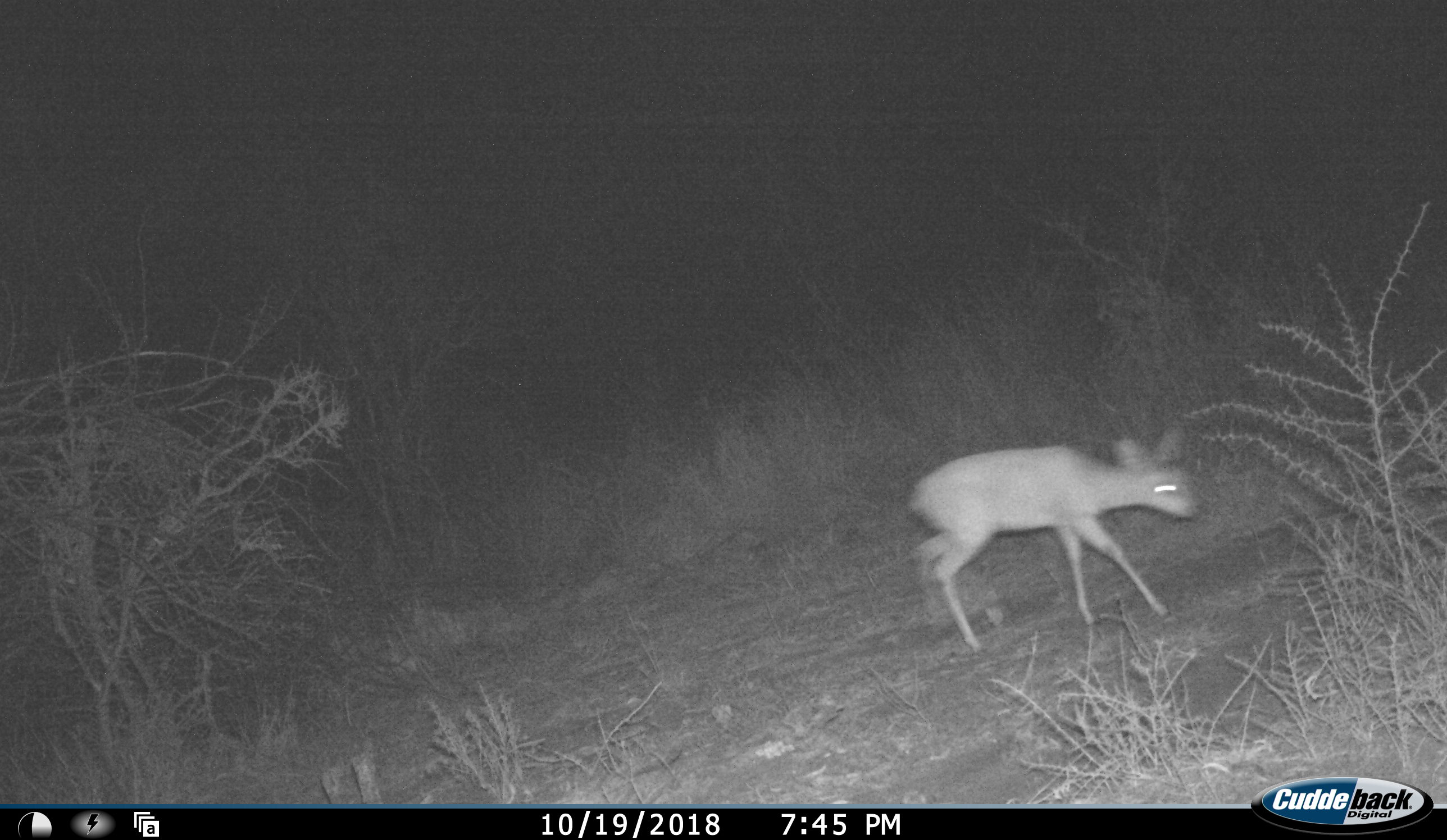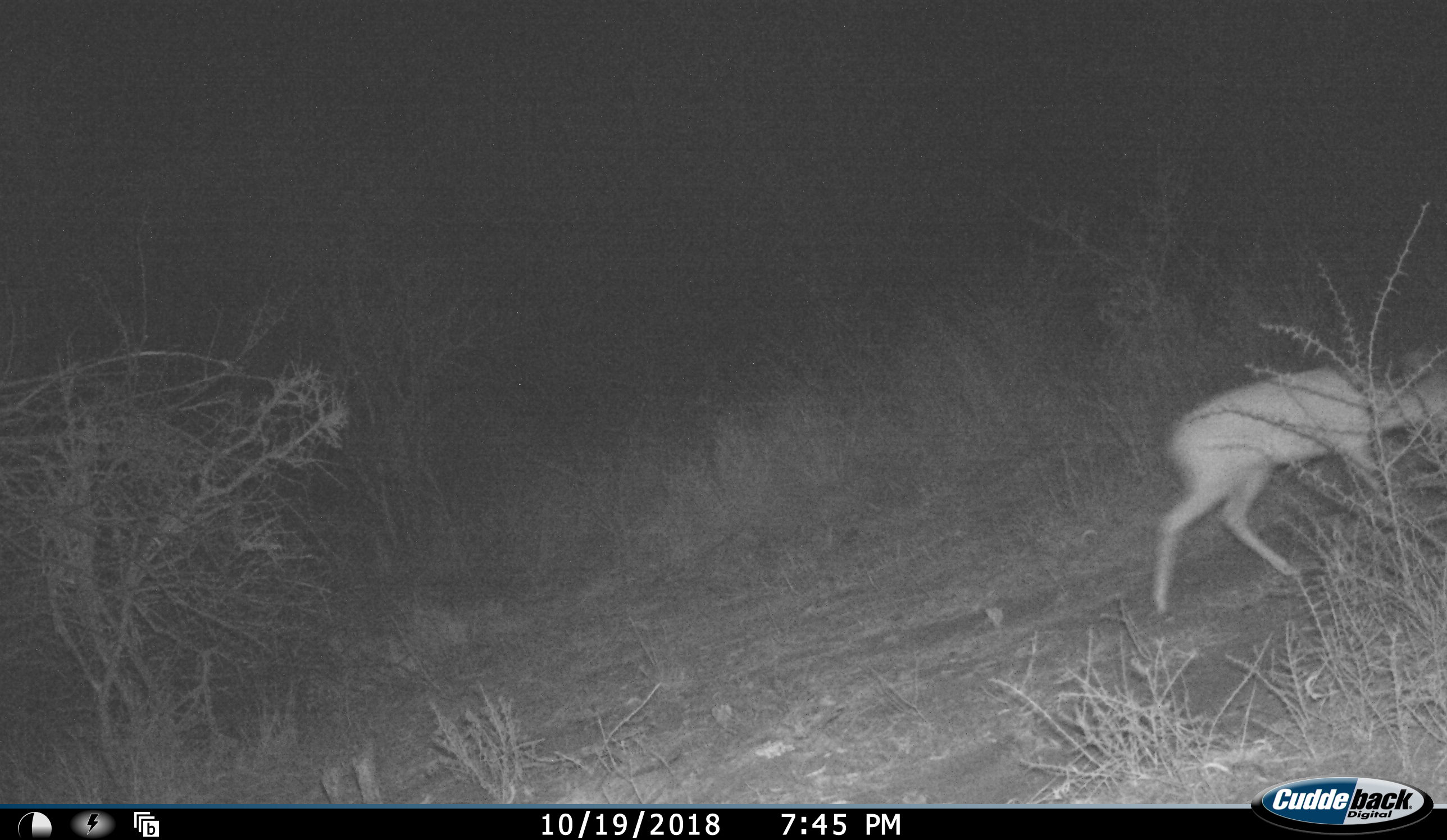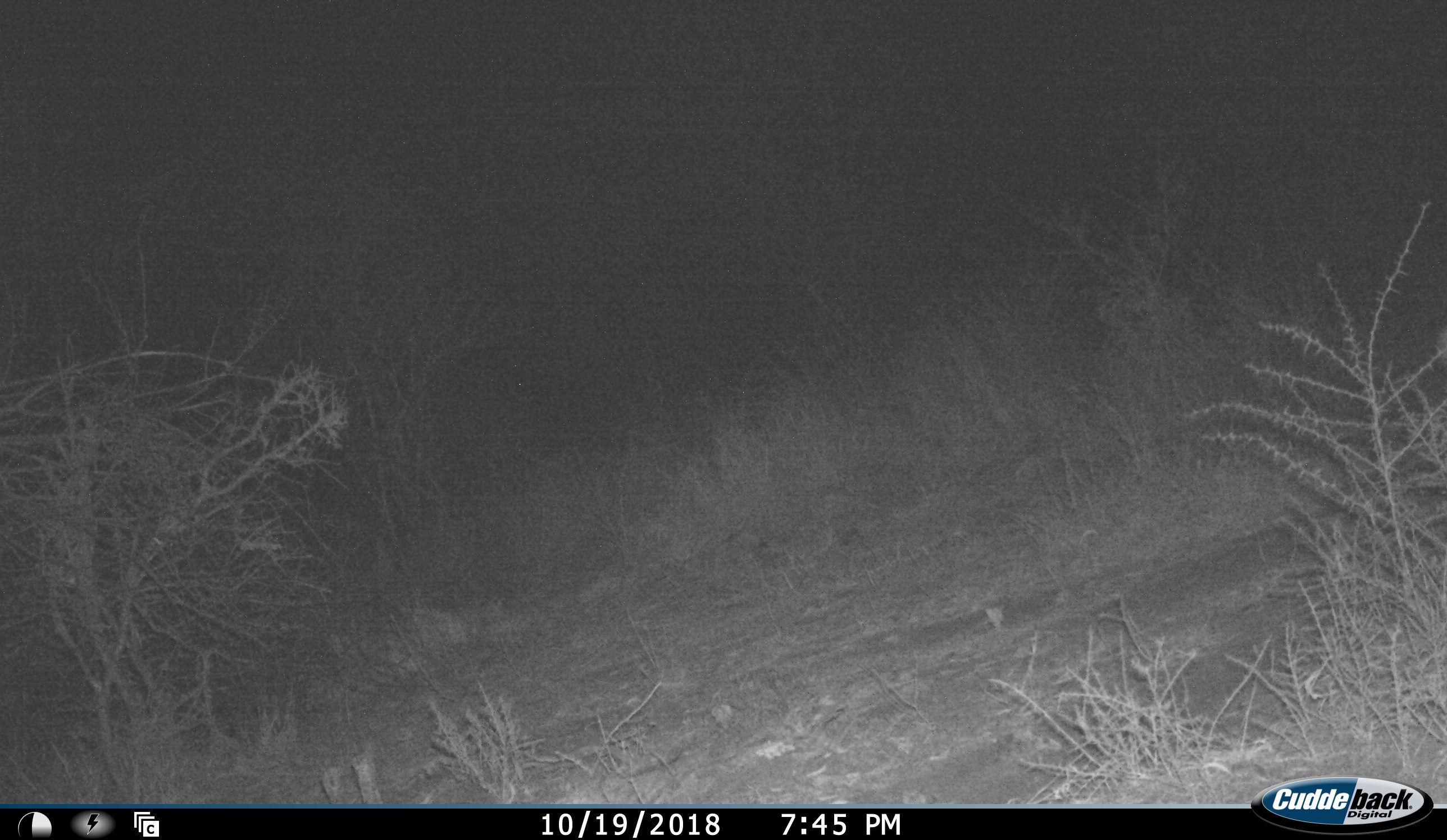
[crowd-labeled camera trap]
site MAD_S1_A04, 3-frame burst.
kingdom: Animalia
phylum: Chordata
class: Mammalia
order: Artiodactyla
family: Bovidae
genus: Raphicerus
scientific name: Raphicerus campestris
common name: steenbok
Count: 1.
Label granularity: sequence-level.